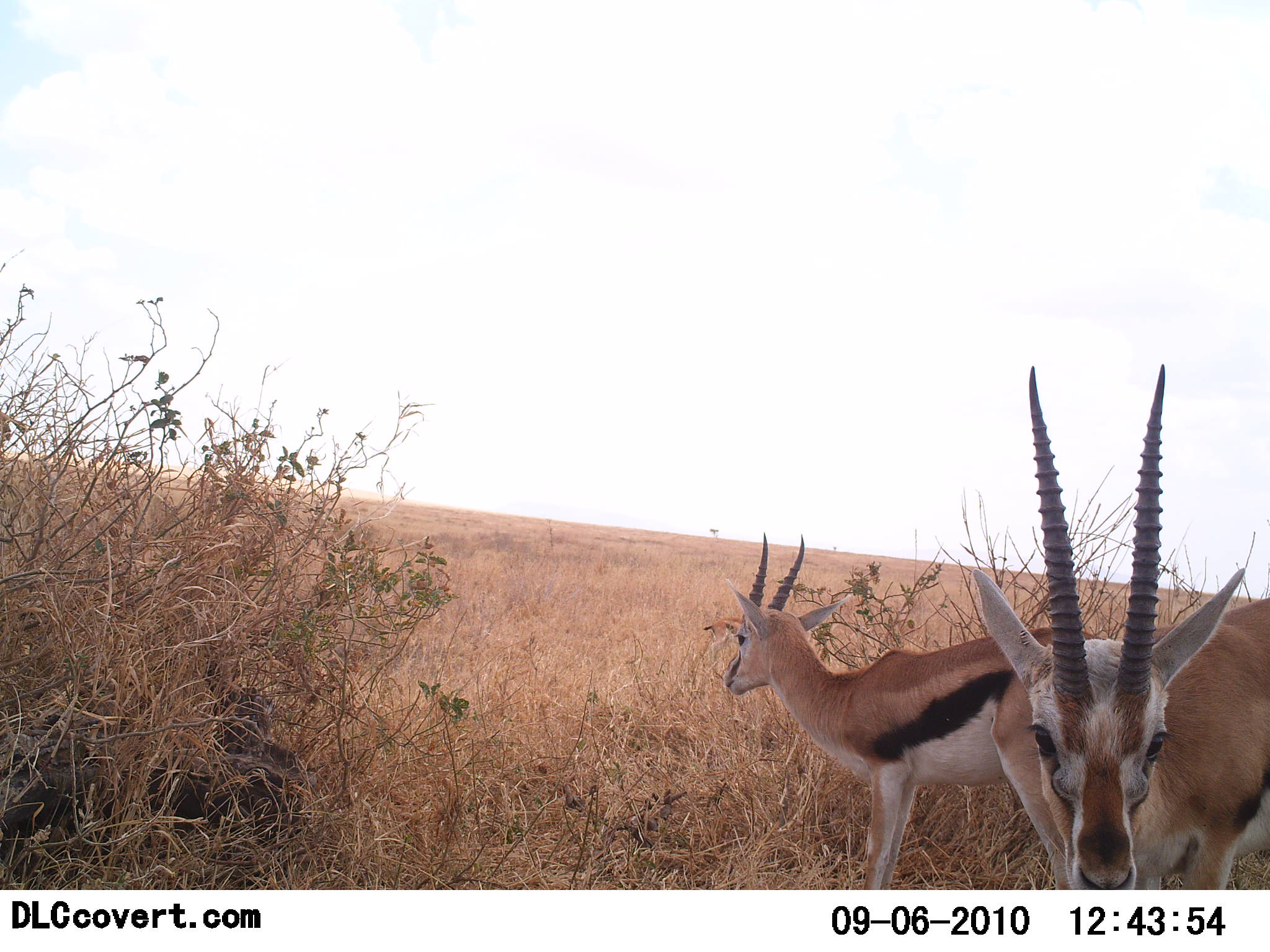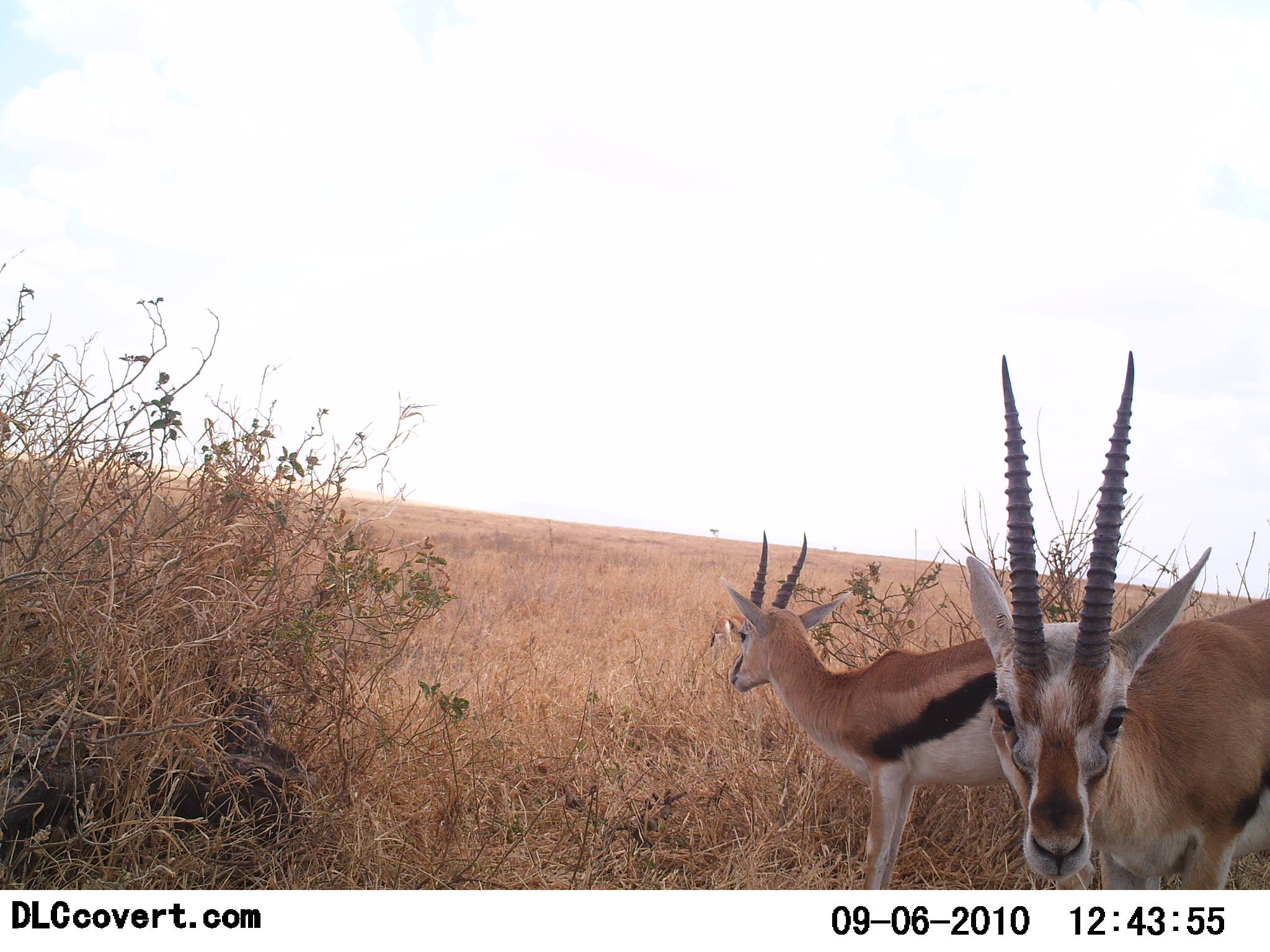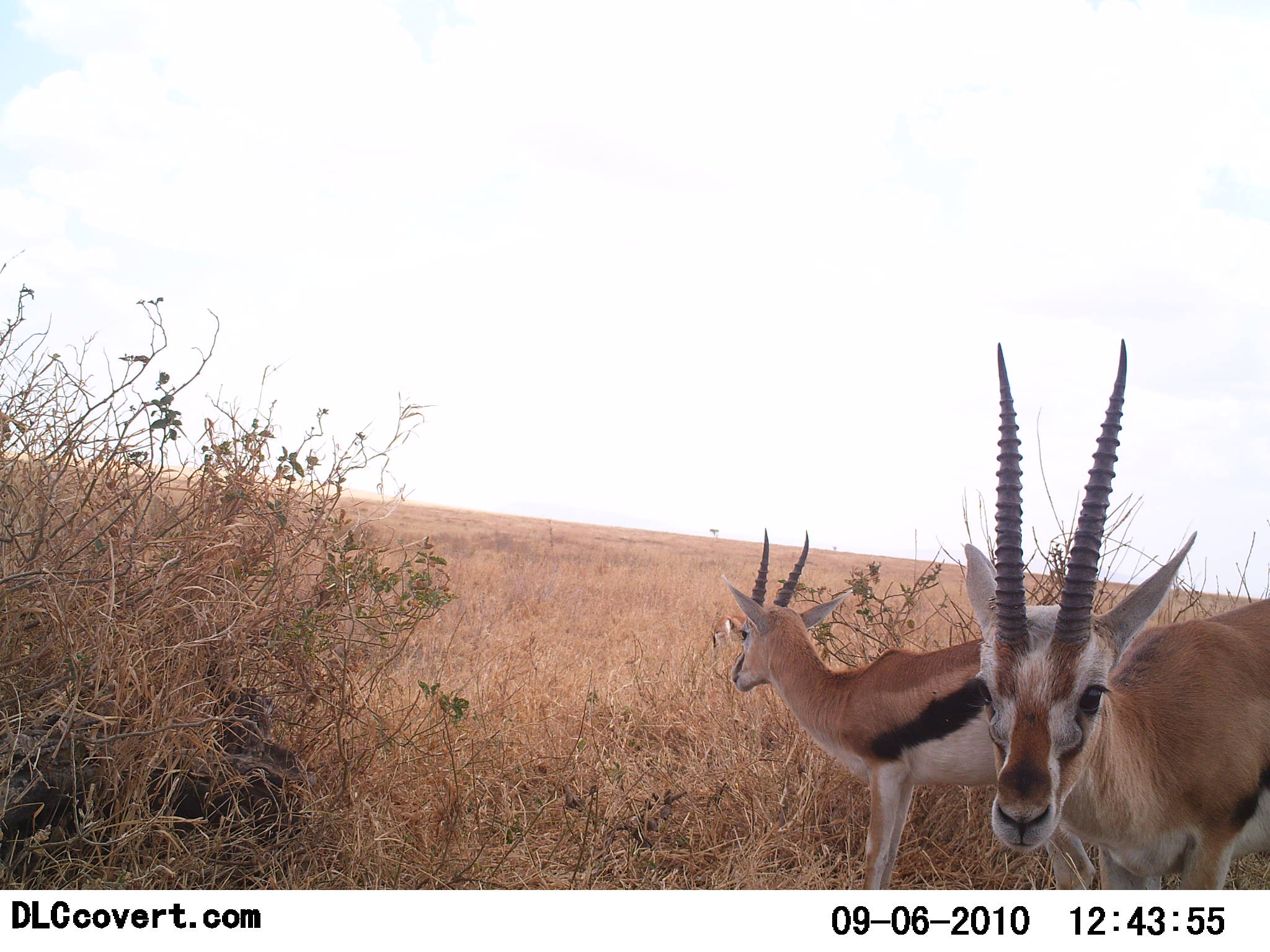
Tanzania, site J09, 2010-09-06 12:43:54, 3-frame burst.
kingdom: Animalia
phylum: Chordata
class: Mammalia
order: Artiodactyla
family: Bovidae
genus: Eudorcas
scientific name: Eudorcas thomsonii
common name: thomson's gazelle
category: gazellethomsons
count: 2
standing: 100%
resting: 0%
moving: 9%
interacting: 9%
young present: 0%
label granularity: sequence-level